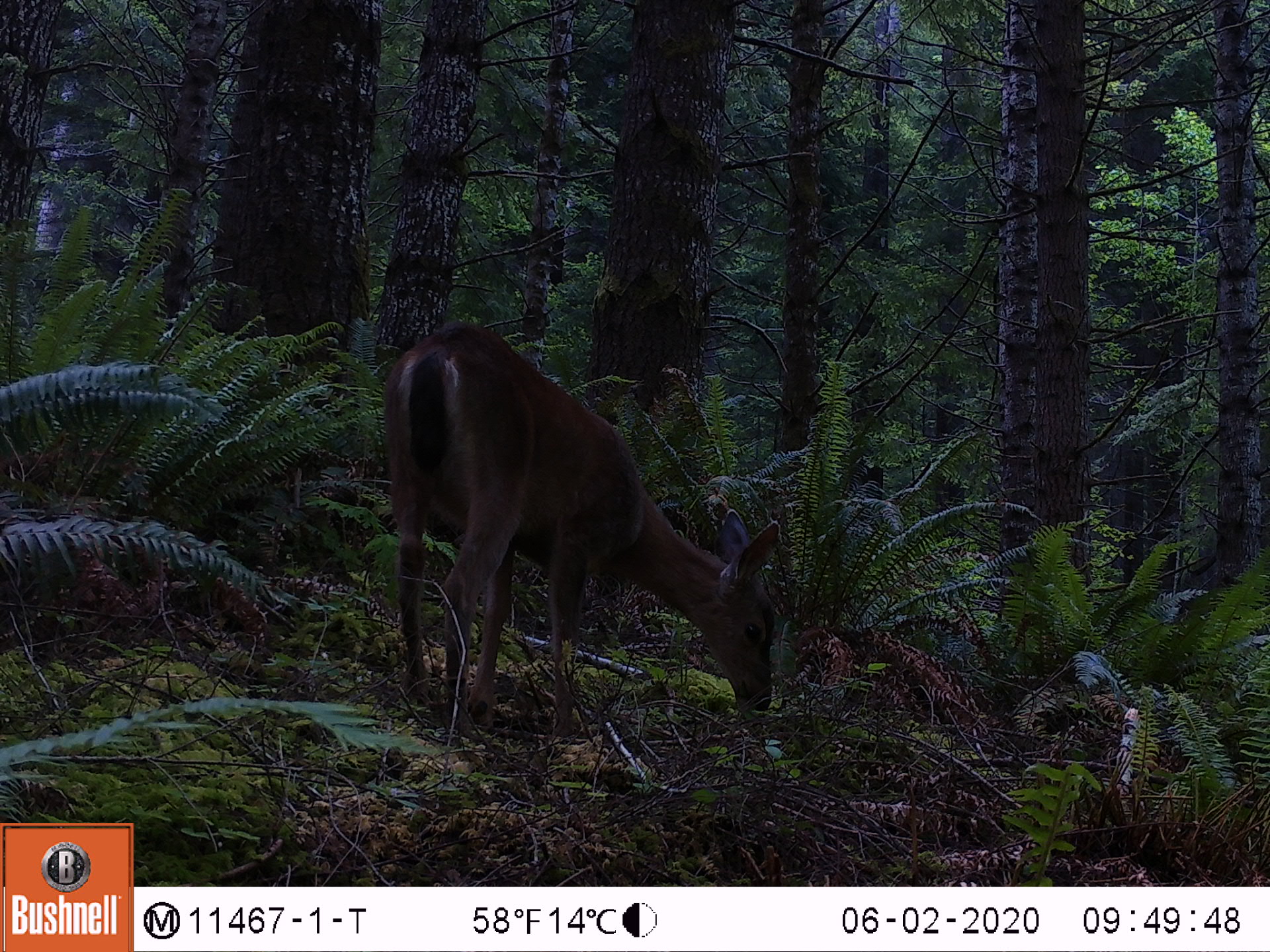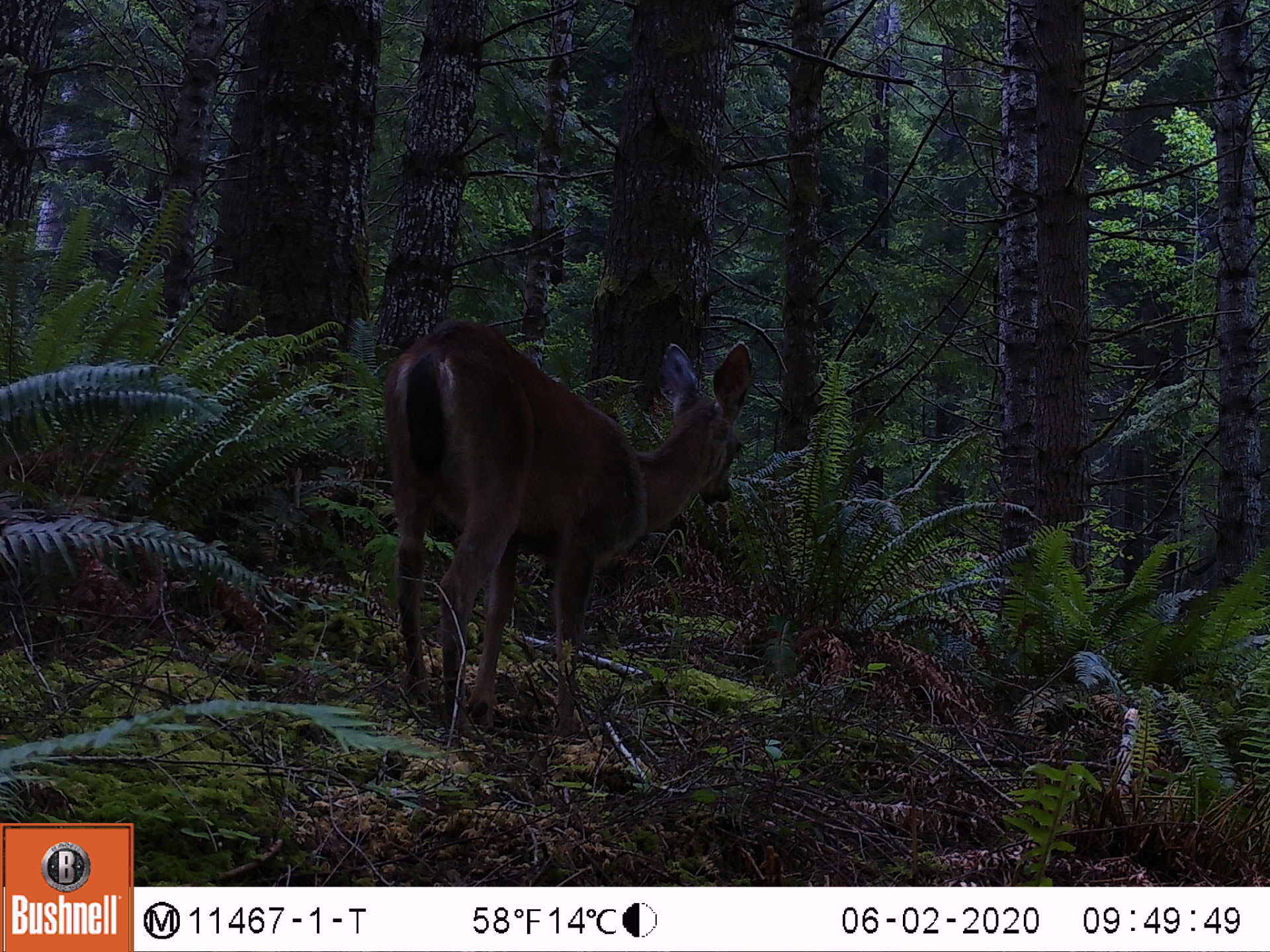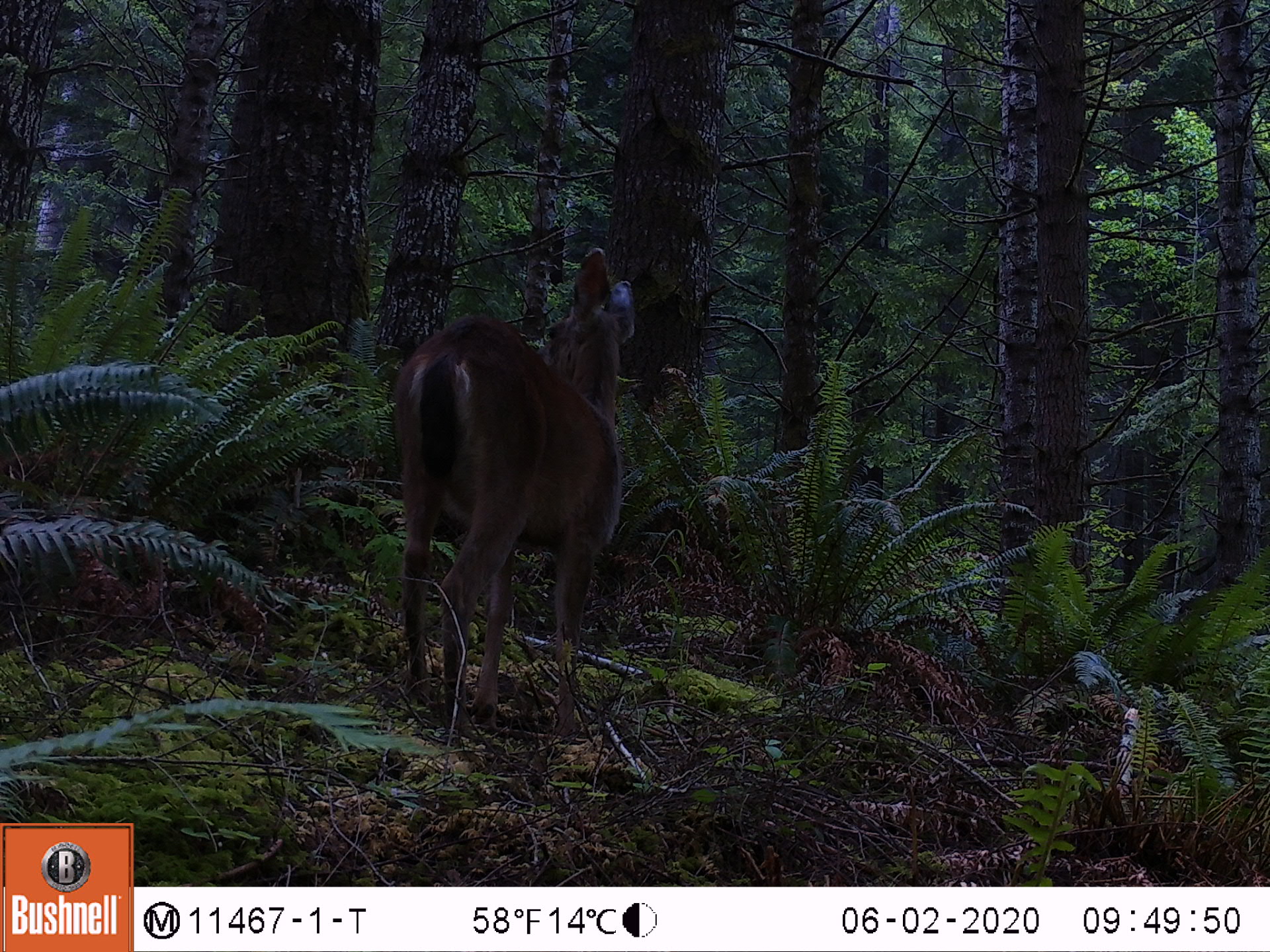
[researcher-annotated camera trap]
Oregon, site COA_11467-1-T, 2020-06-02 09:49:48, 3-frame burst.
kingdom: Animalia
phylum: Chordata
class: Mammalia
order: Artiodactyla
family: Cervidae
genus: Odocoileus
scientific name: Odocoileus hemionus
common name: black-tailed deer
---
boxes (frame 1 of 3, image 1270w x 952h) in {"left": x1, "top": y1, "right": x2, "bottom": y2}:
black-tailed deer: {"left": 380, "top": 305, "right": 790, "bottom": 759}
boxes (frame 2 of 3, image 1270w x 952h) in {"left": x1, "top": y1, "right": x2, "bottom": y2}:
black-tailed deer: {"left": 380, "top": 300, "right": 761, "bottom": 748}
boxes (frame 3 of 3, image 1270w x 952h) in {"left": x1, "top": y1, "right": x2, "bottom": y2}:
black-tailed deer: {"left": 386, "top": 236, "right": 655, "bottom": 737}